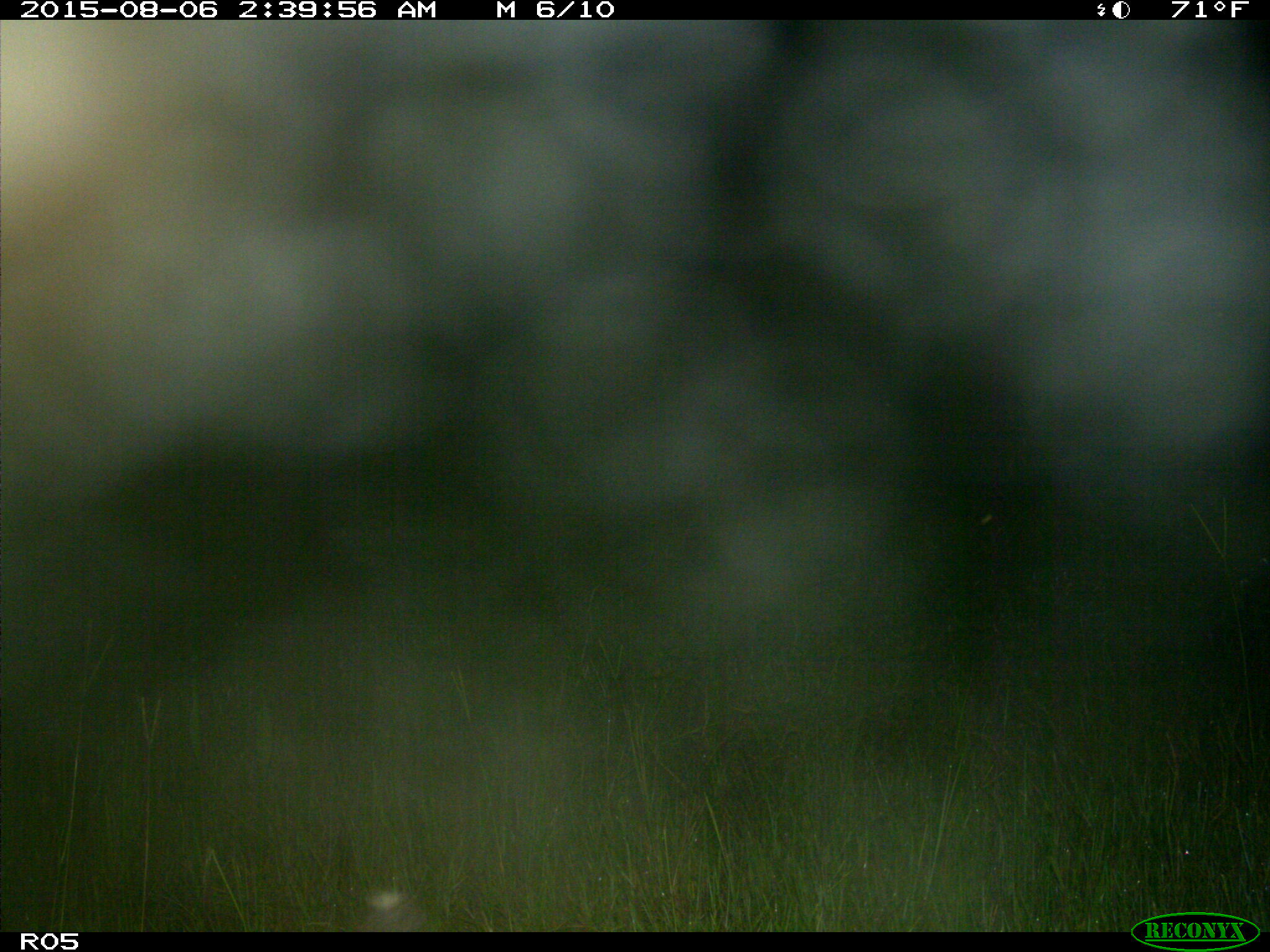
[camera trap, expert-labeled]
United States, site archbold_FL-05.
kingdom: Animalia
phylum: Chordata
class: Mammalia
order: Carnivora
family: Felidae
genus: Lynx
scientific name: Lynx rufus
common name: bobcat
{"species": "Lynx rufus (bobcat)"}